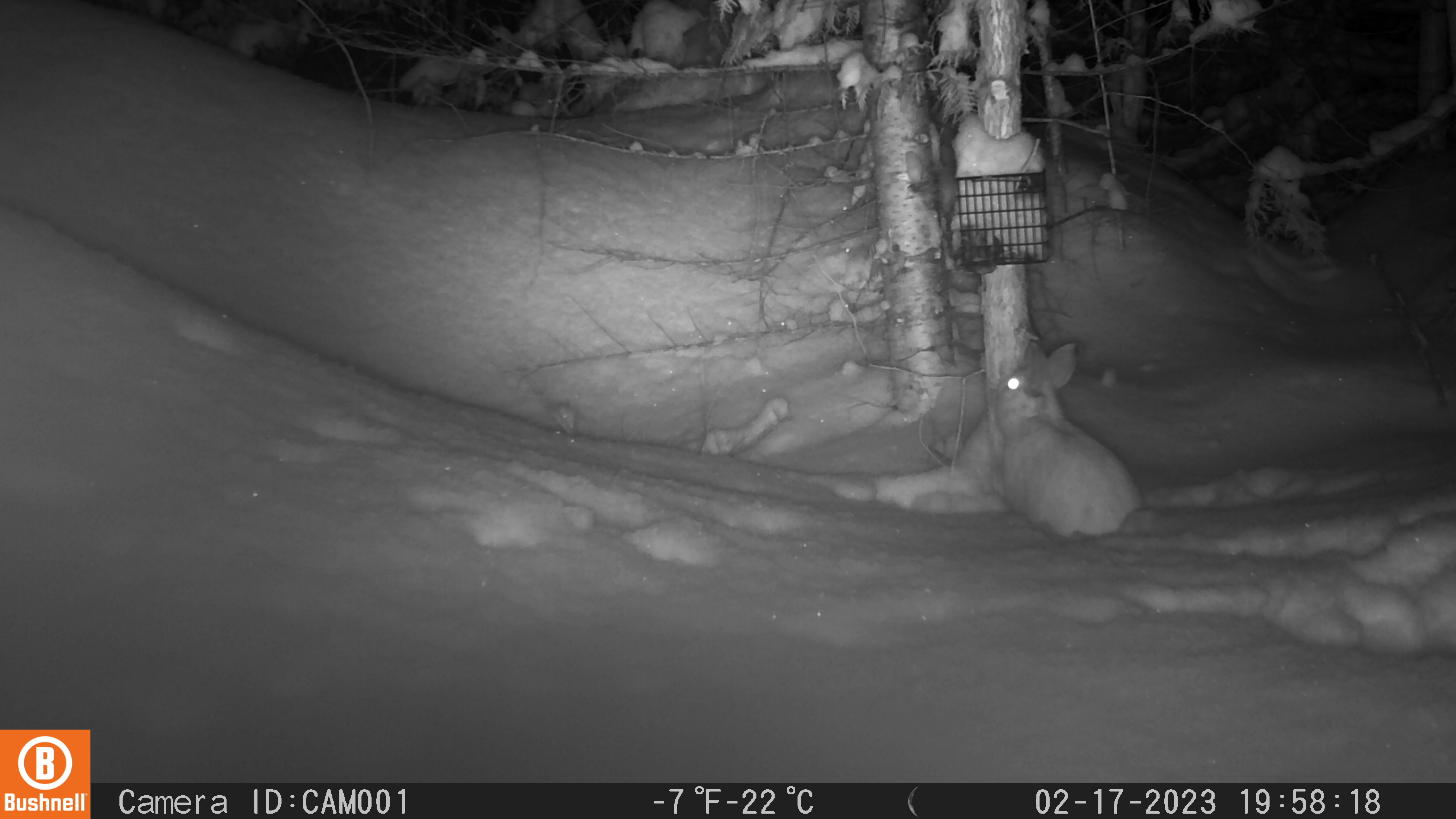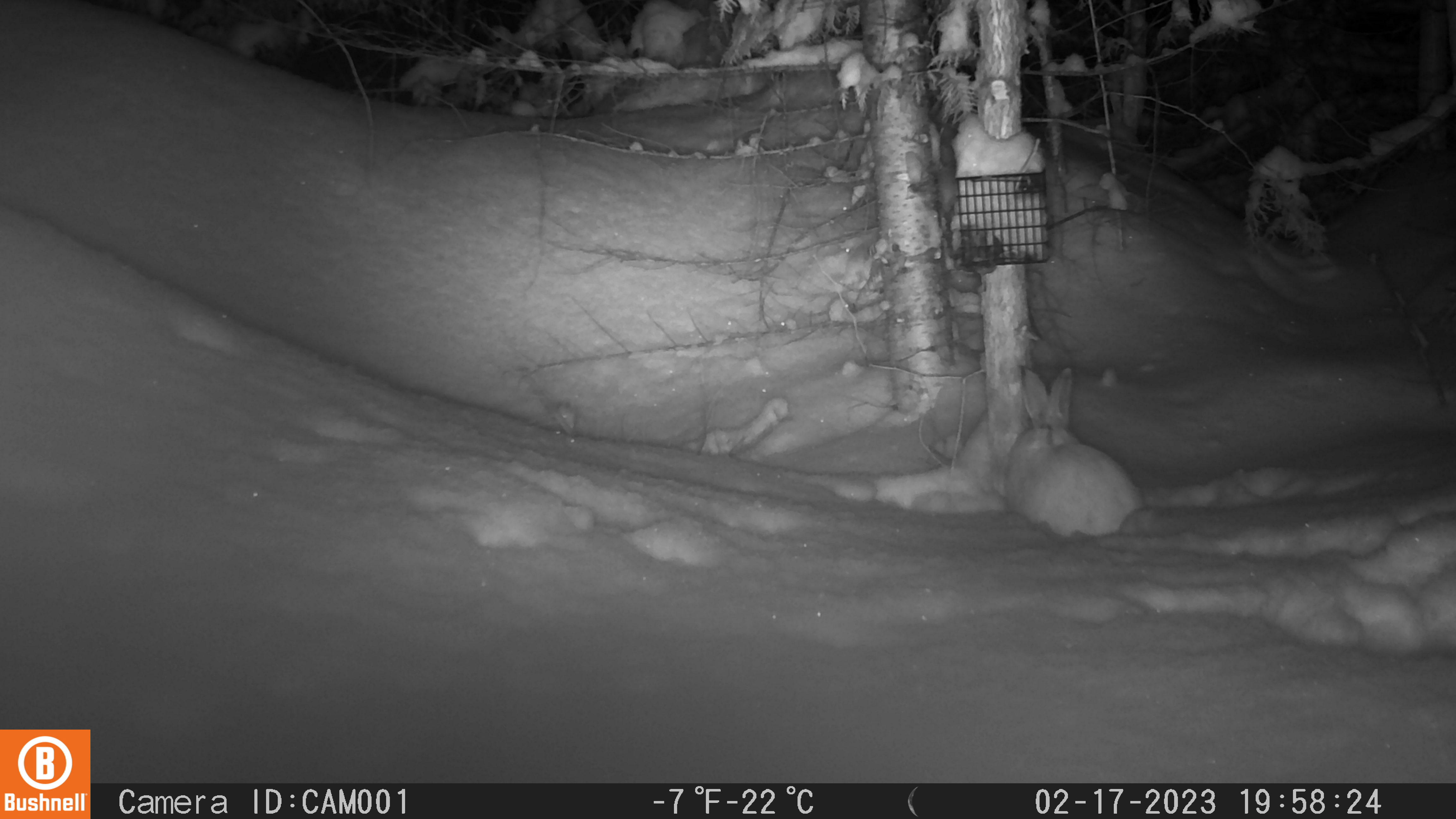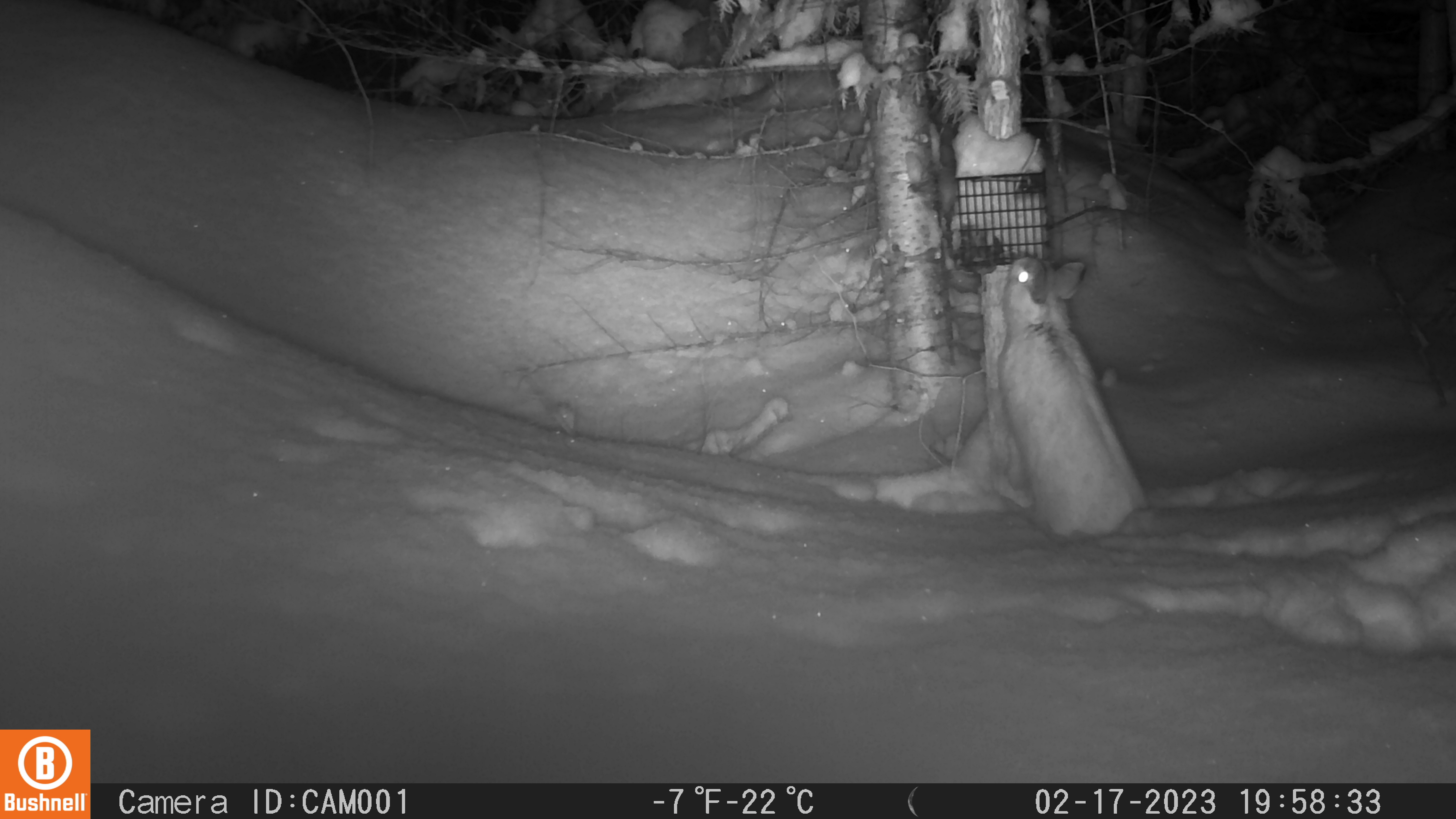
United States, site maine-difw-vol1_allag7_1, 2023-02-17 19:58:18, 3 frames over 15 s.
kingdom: Animalia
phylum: Chordata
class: Mammalia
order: Lagomorpha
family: Leporidae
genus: Lepus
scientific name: Lepus americanus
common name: snowshoe hare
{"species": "snowshoe hare (Lepus americanus)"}